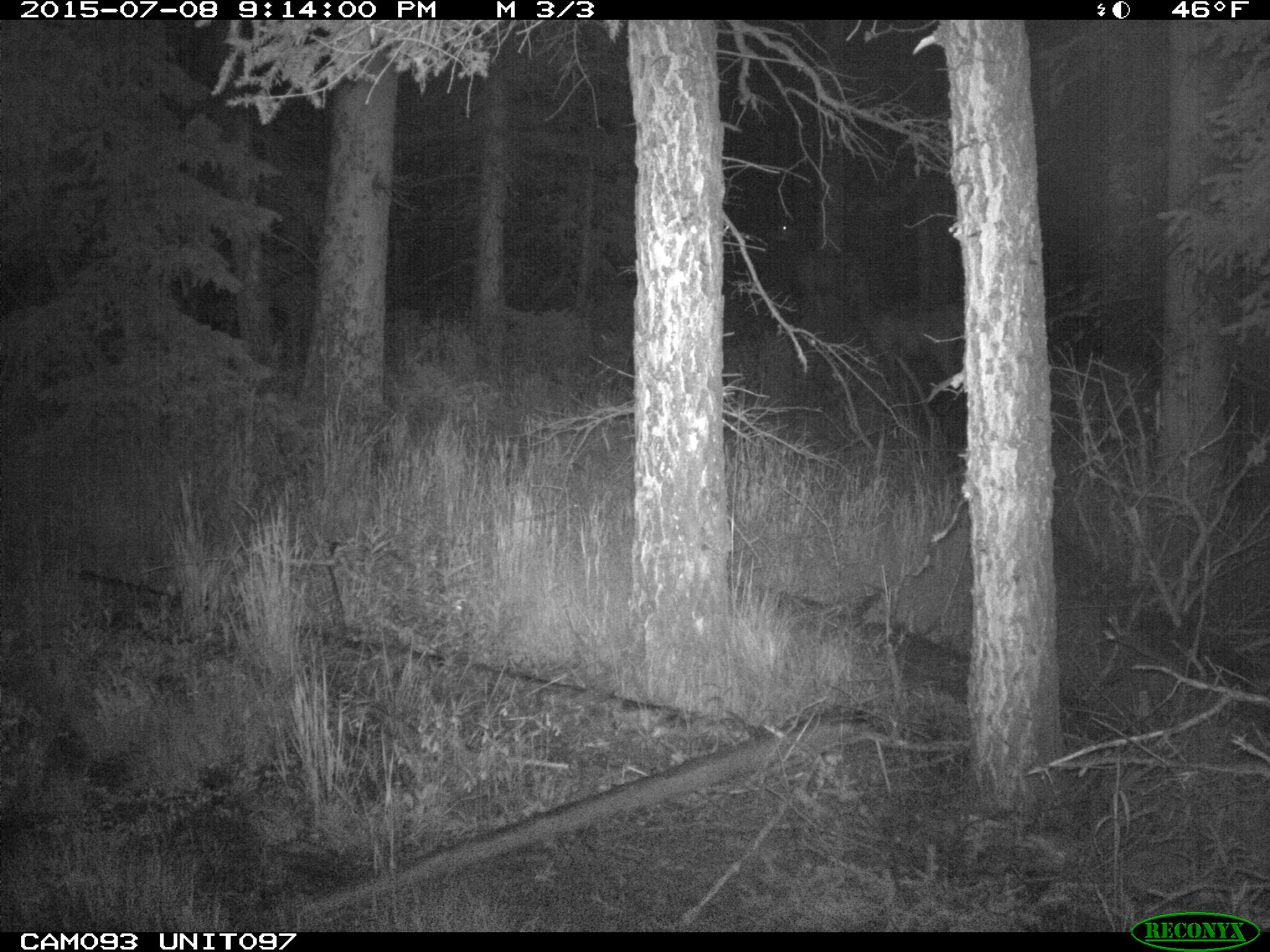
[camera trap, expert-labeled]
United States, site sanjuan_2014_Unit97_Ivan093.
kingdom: Animalia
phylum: Chordata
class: Mammalia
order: Artiodactyla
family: Cervidae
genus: Cervus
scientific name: Cervus elaphus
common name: red deer